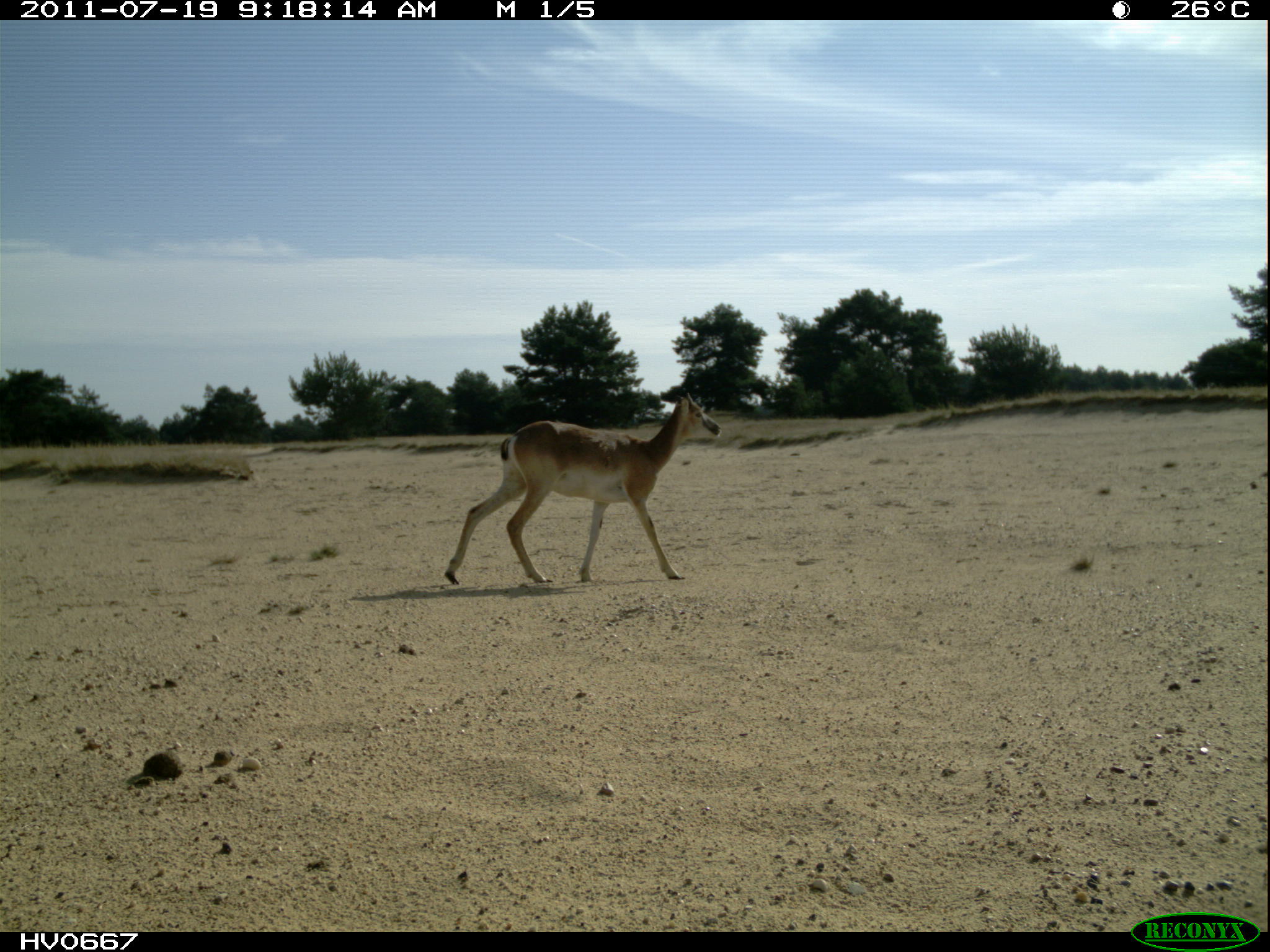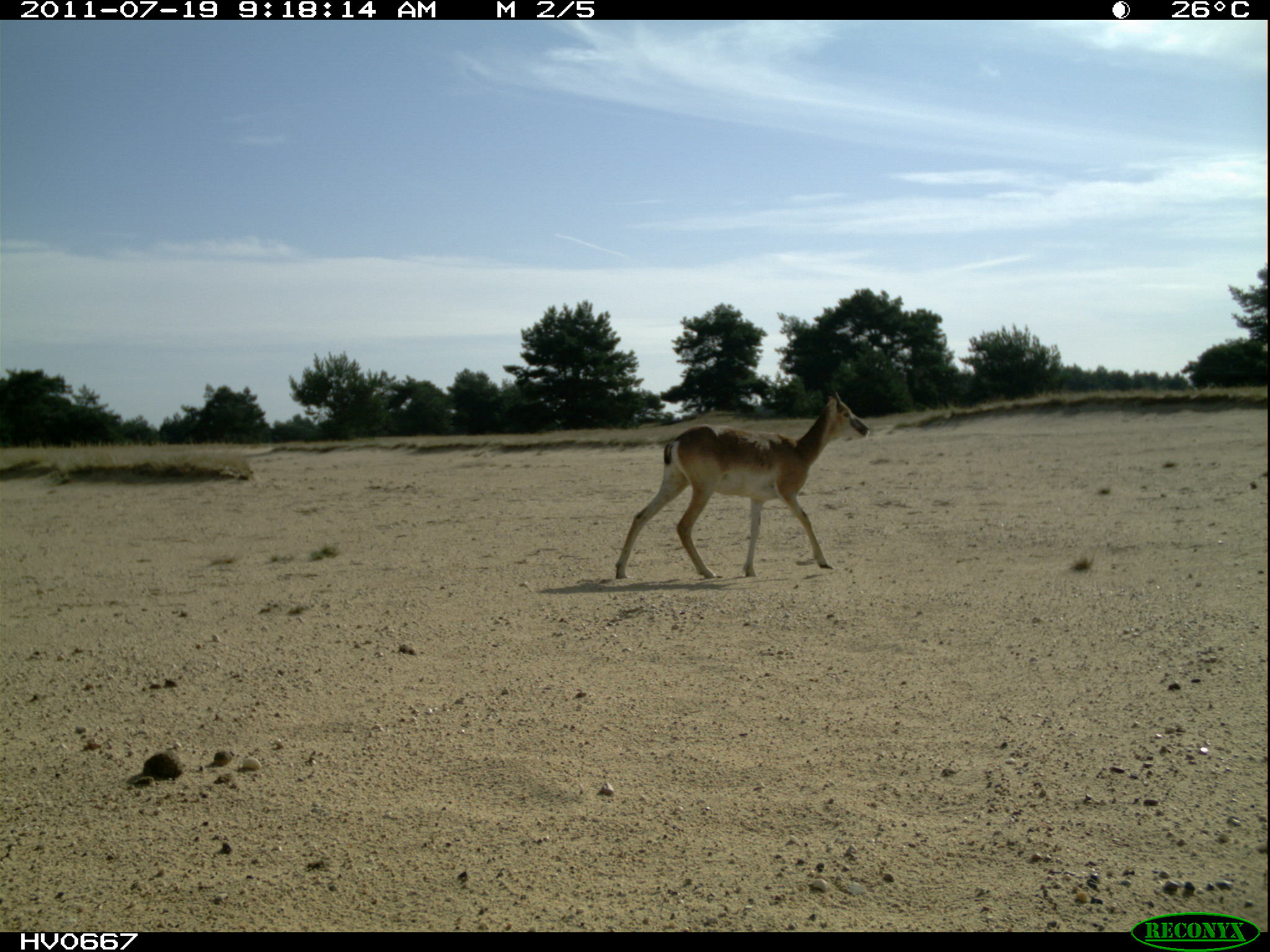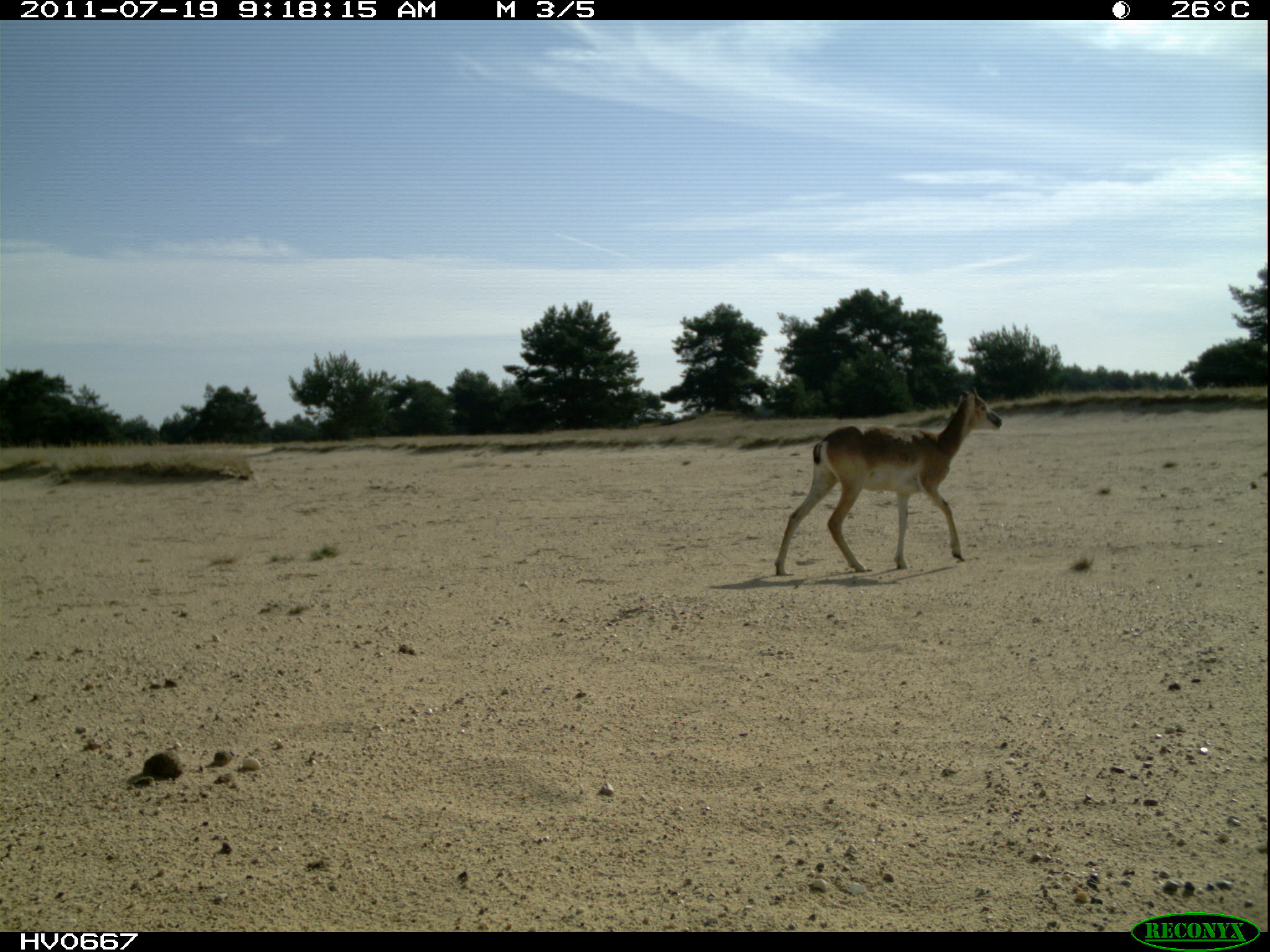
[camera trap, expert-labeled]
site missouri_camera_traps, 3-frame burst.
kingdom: Animalia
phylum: Chordata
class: Mammalia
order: Artiodactyla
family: Bovidae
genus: Ovis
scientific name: Ovis ammon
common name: mouflon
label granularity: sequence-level